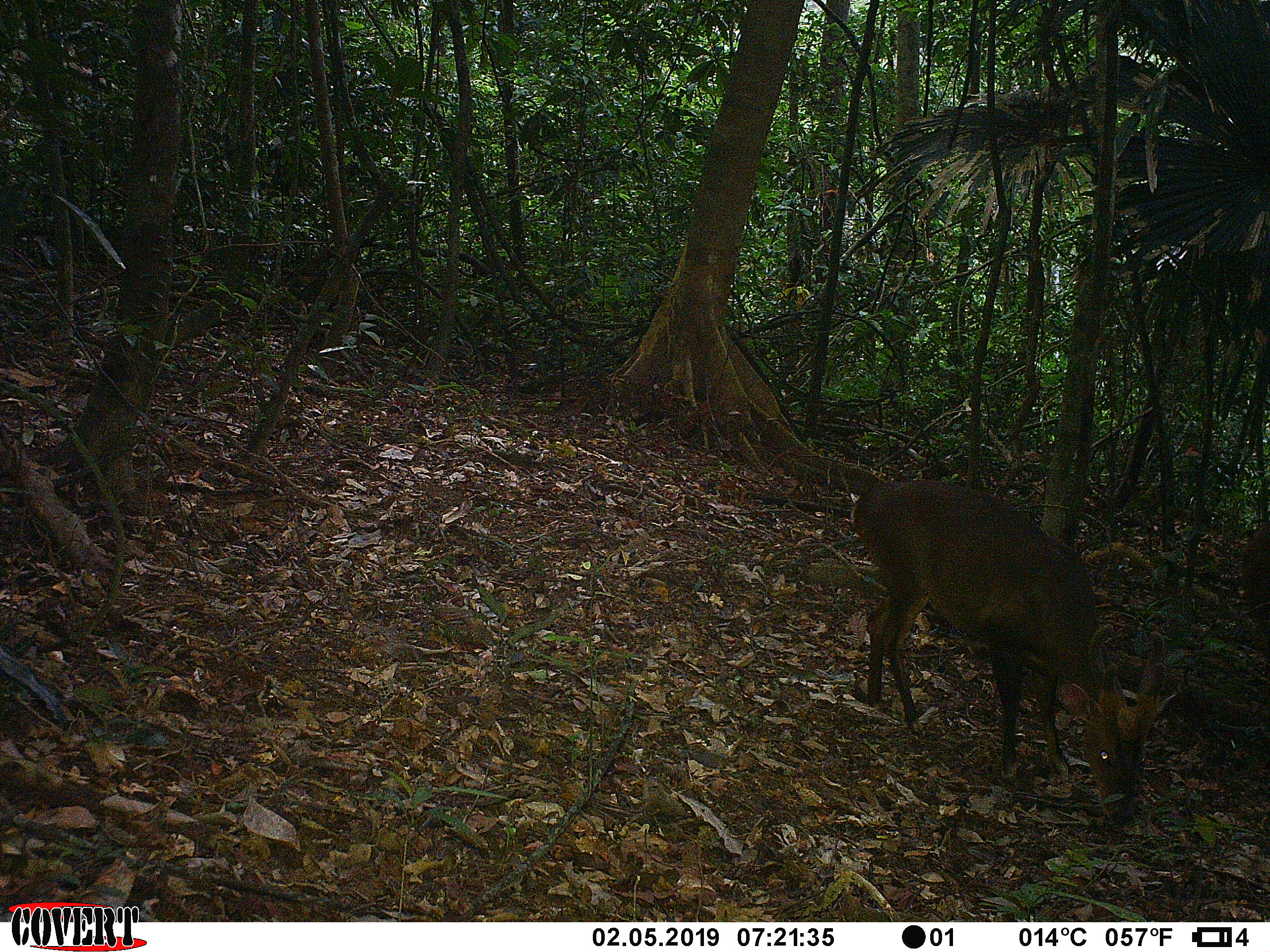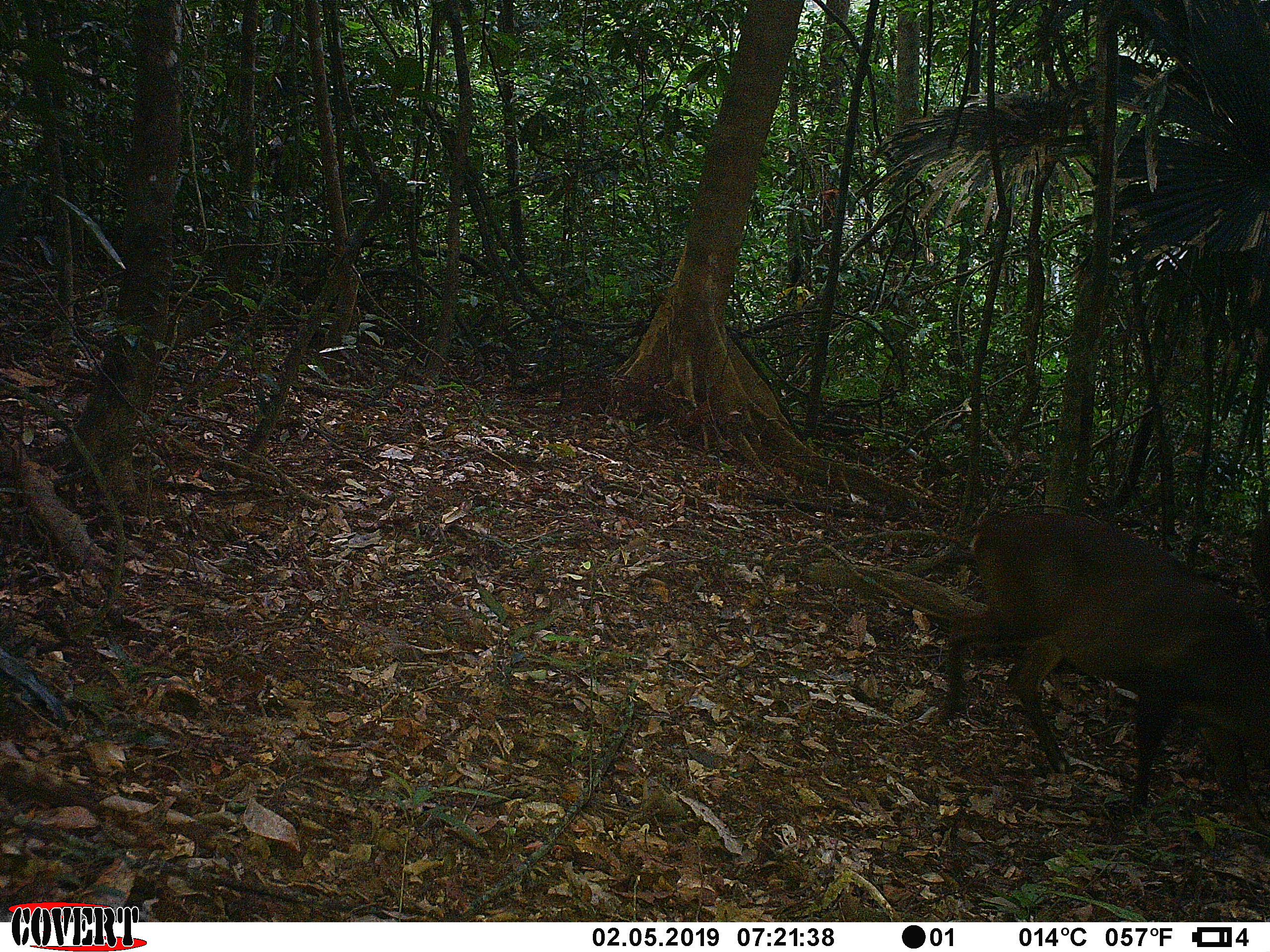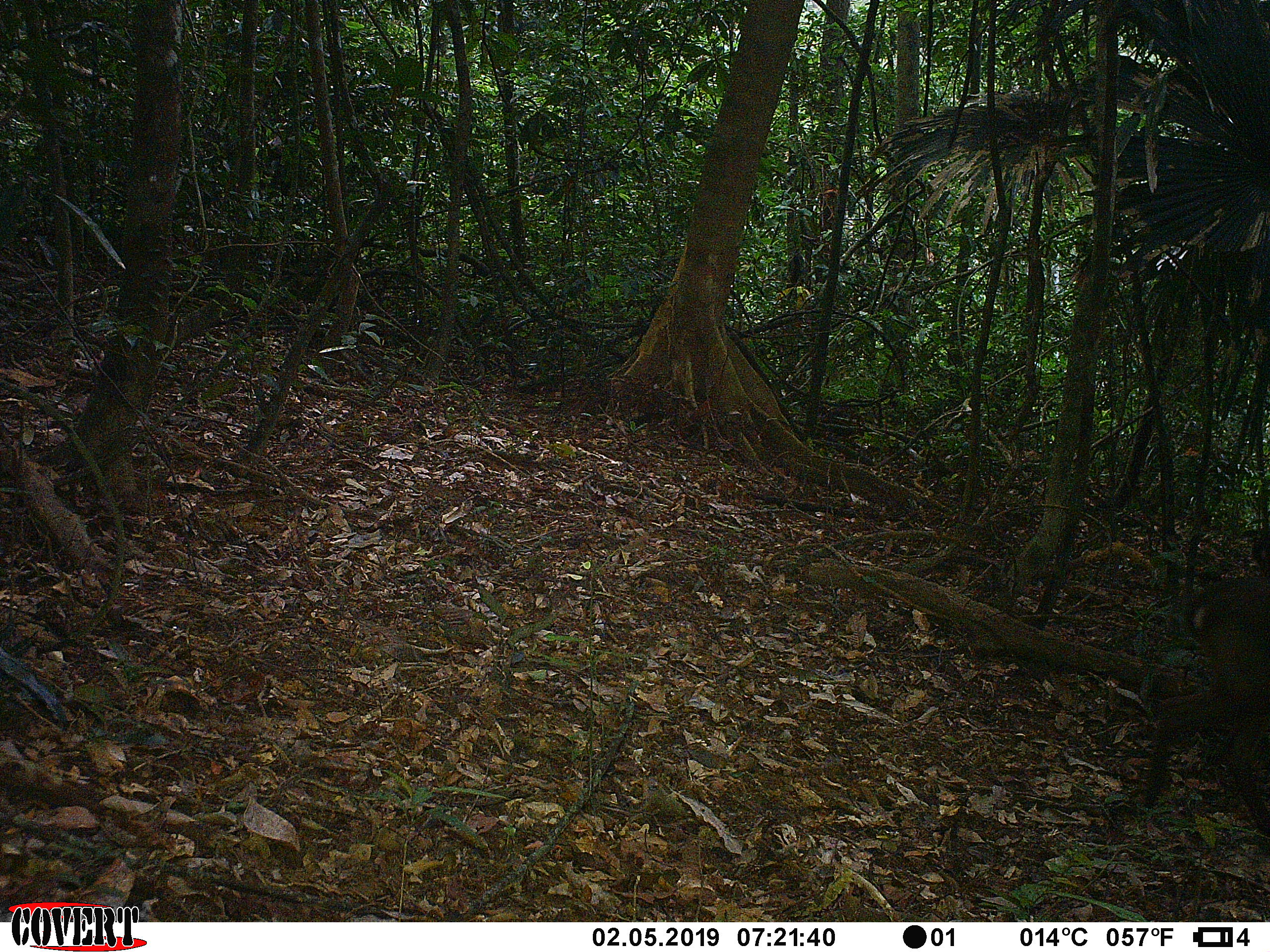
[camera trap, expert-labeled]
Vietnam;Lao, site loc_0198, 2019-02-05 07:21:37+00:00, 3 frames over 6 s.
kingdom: Animalia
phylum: Chordata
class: Mammalia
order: Artiodactyla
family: Cervidae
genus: Muntiacus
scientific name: Muntiacus vuquangensis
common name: large-antlered muntjac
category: large antlered muntjac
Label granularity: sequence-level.